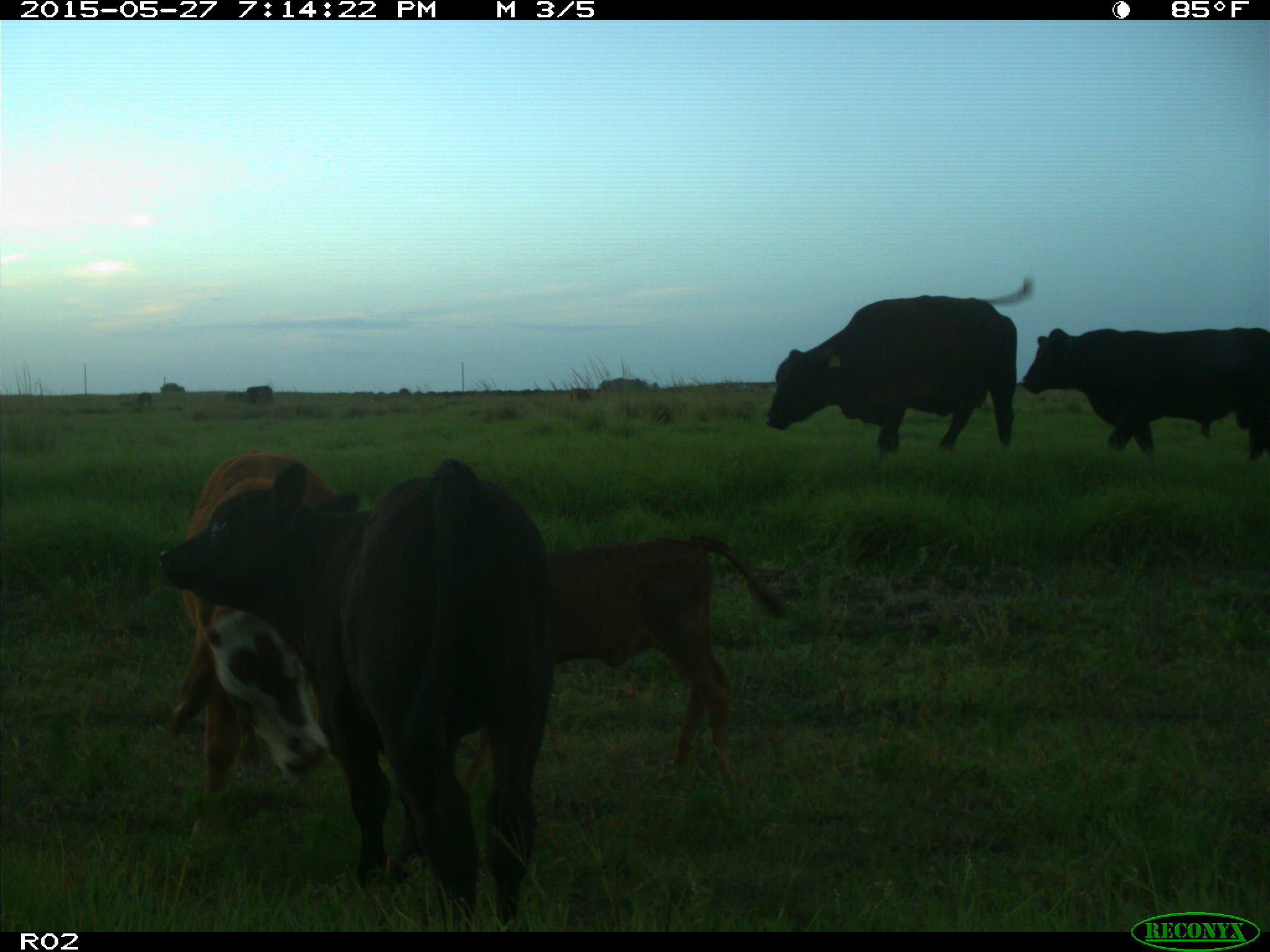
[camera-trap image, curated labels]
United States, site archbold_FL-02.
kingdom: Animalia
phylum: Chordata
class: Mammalia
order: Artiodactyla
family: Bovidae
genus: Bos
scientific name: Bos taurus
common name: domestic cow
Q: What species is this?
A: Bos taurus (domestic cow).